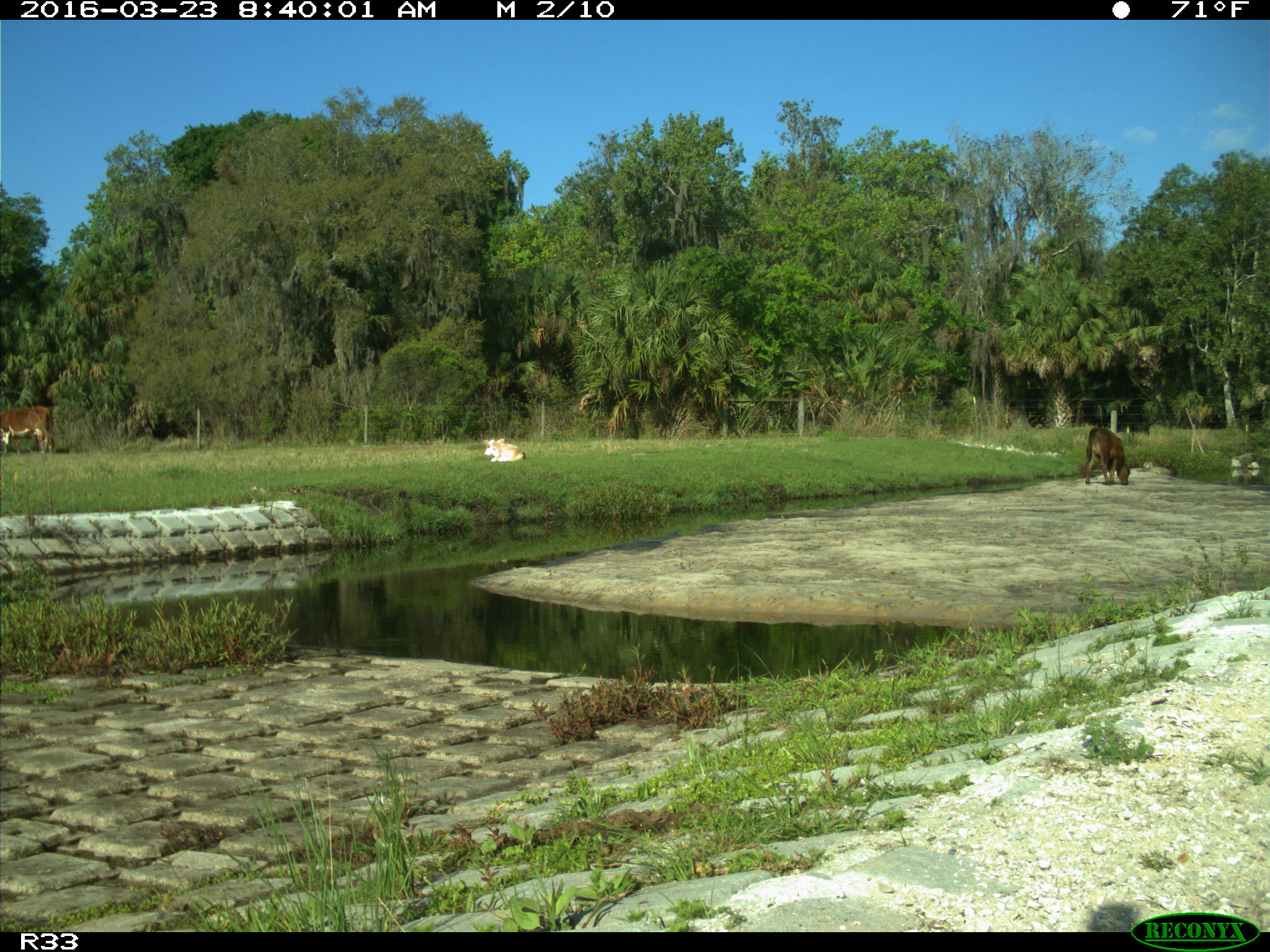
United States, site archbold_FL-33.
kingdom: Animalia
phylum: Chordata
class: Mammalia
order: Artiodactyla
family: Bovidae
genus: Bos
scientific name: Bos taurus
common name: domestic cow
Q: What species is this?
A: Bos taurus (domestic cow).